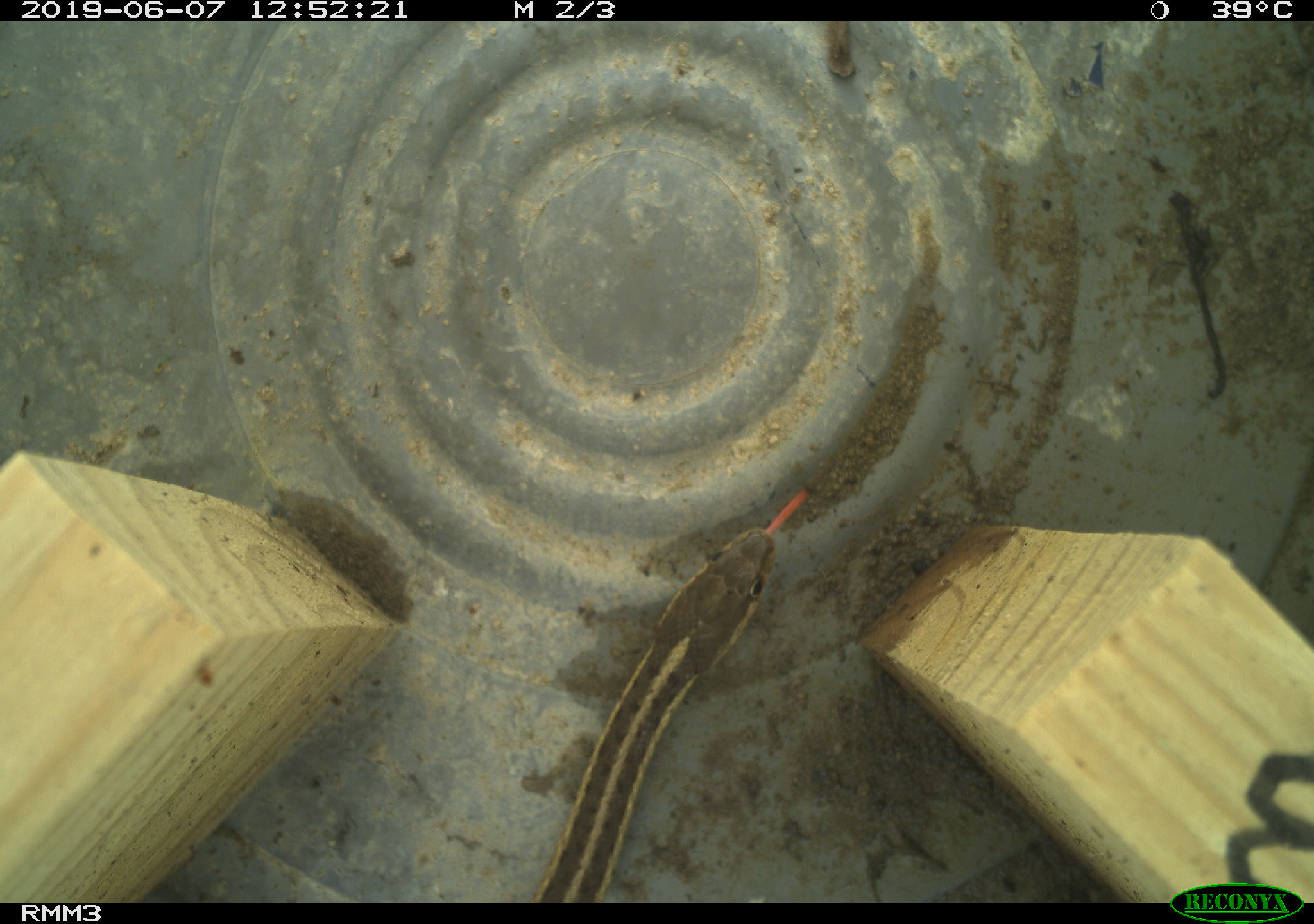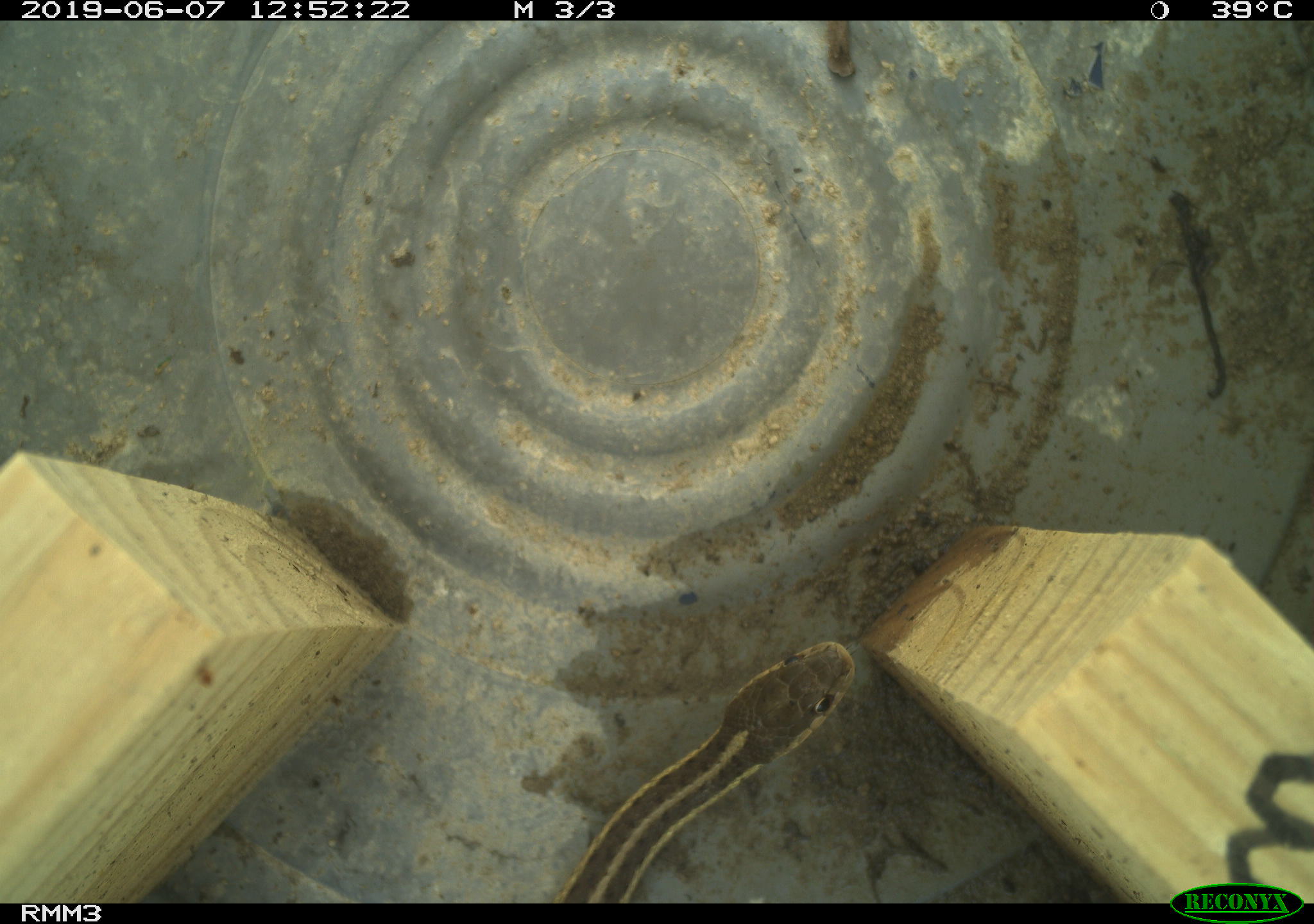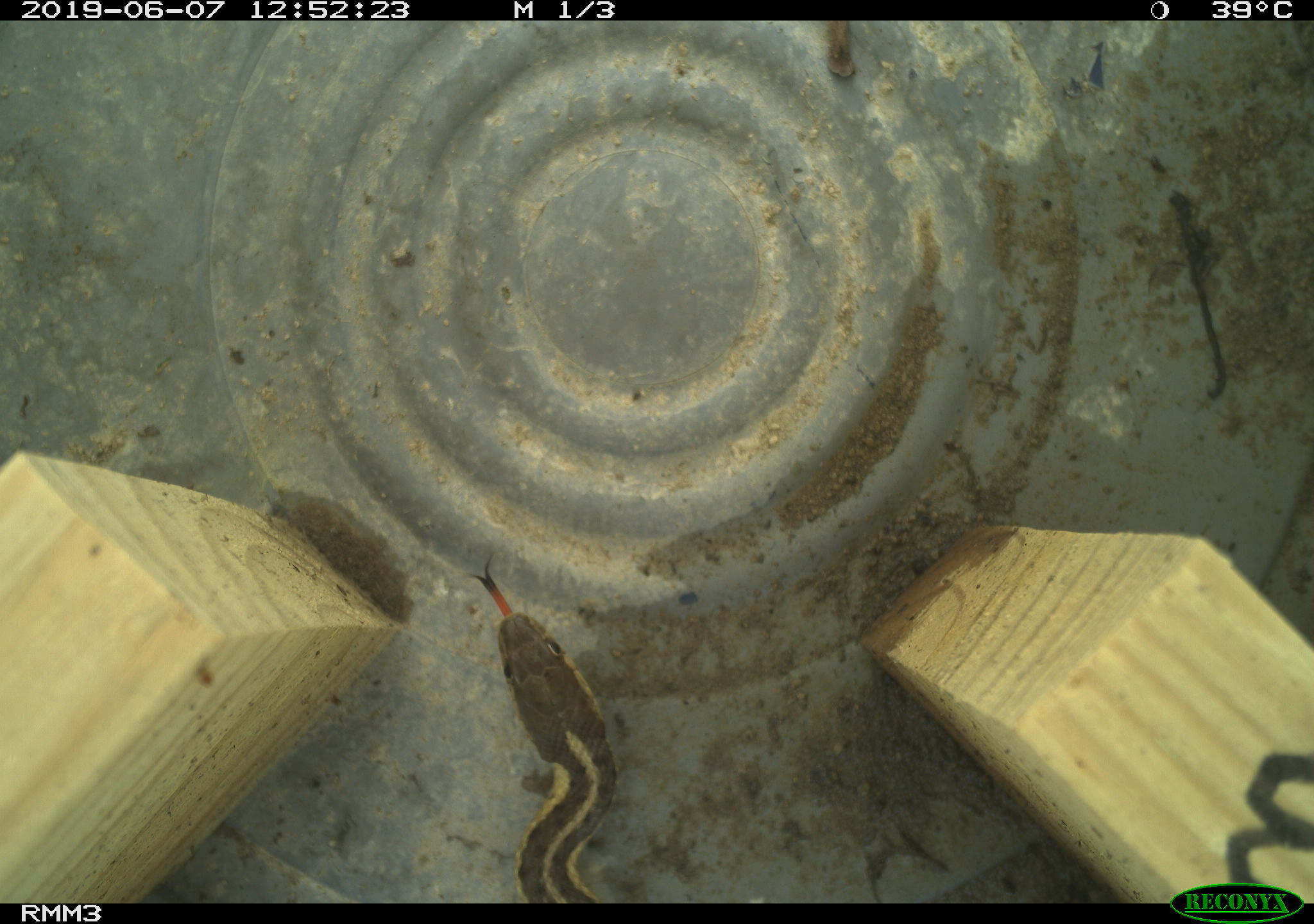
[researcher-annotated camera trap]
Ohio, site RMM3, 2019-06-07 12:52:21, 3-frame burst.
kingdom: Animalia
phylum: Chordata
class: Reptilia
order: Squamata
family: Colubridae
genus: Thamnophis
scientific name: Thamnophis sirtalis sirtalis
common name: eastern gartersnake